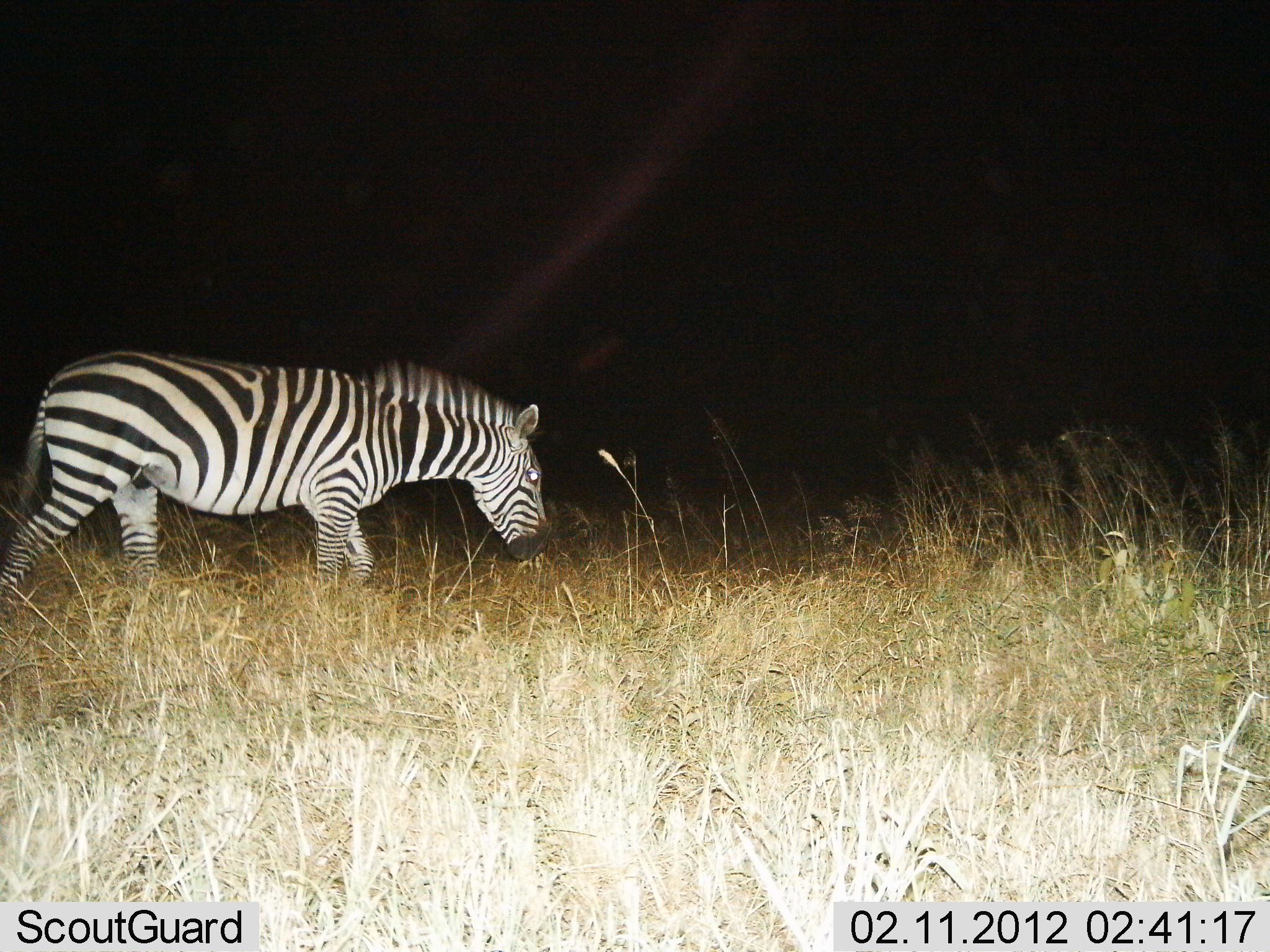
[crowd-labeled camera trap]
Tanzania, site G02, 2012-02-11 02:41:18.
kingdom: Animalia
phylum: Chordata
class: Mammalia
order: Perissodactyla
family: Equidae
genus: Equus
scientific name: Equus quagga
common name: plains zebra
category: zebra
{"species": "zebra (plains zebra) (Equus quagga)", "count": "1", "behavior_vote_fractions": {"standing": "19%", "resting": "3%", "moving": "58%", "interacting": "0%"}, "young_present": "3%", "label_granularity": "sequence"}